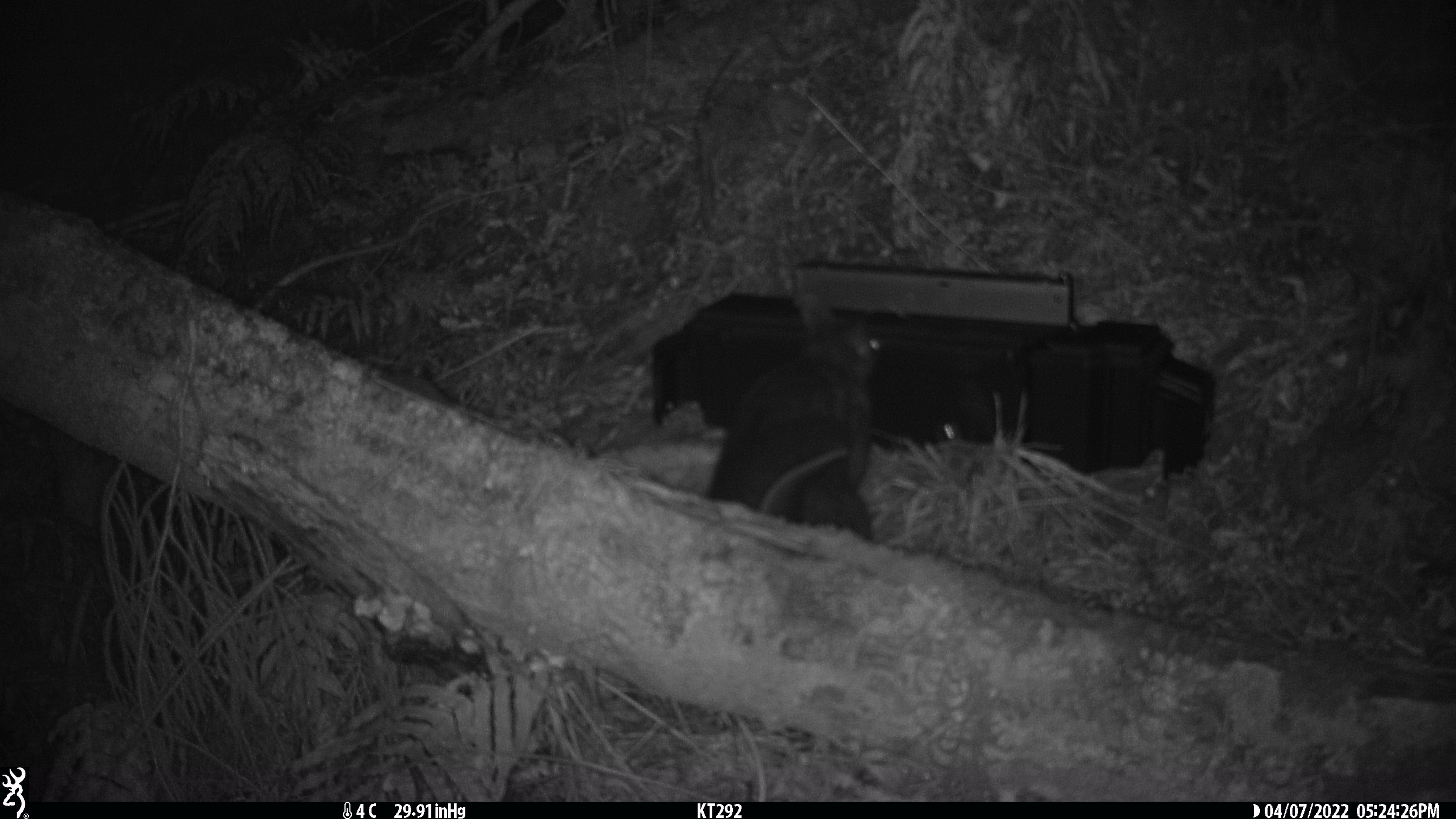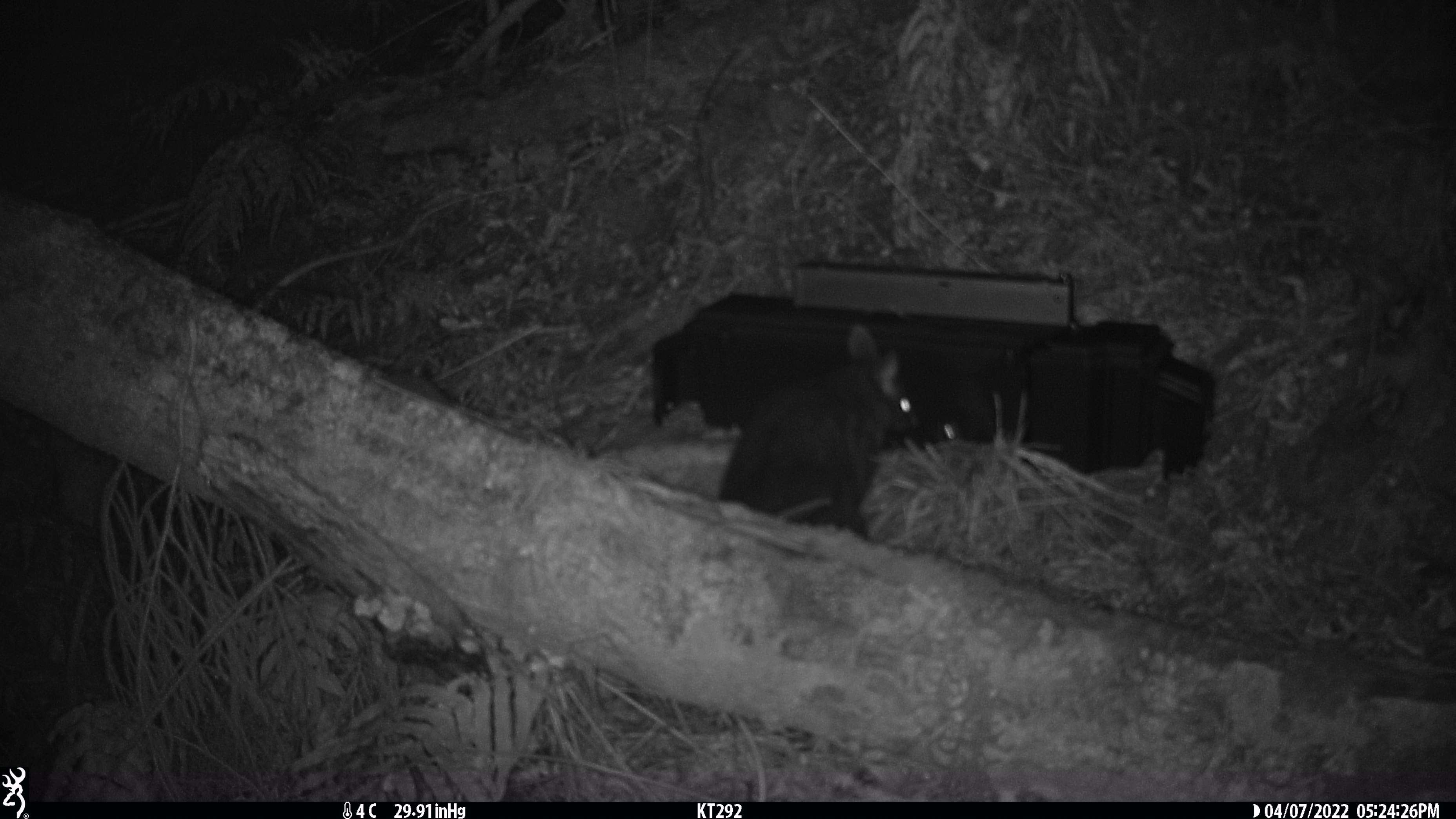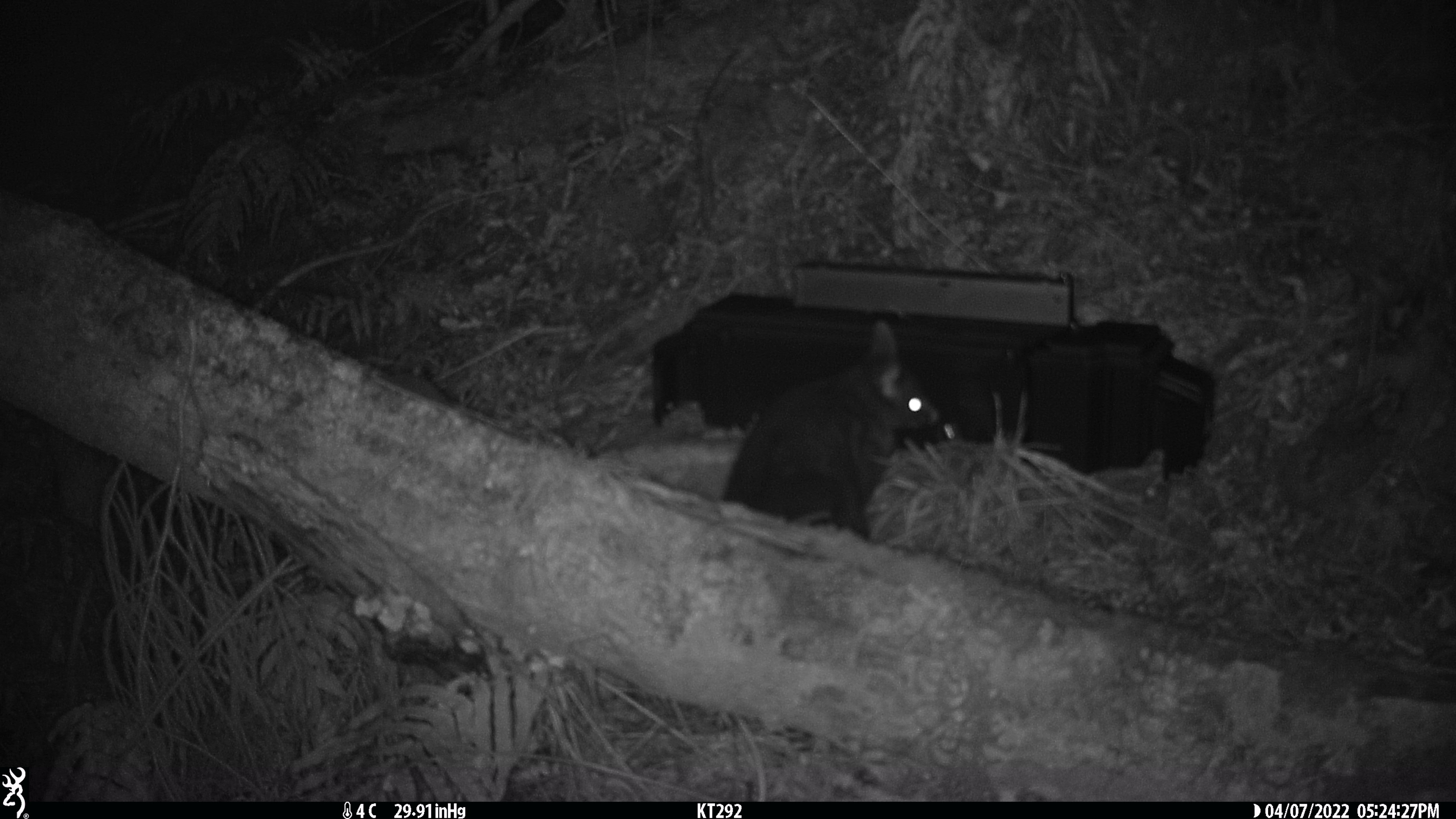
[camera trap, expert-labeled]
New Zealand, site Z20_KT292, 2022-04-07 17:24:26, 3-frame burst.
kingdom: Animalia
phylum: Chordata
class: Mammalia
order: Diprotodontia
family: Phalangeridae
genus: Trichosurus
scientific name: Trichosurus vulpecula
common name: common brushtail possum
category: possum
Possum (common brushtail possum) (Trichosurus vulpecula).